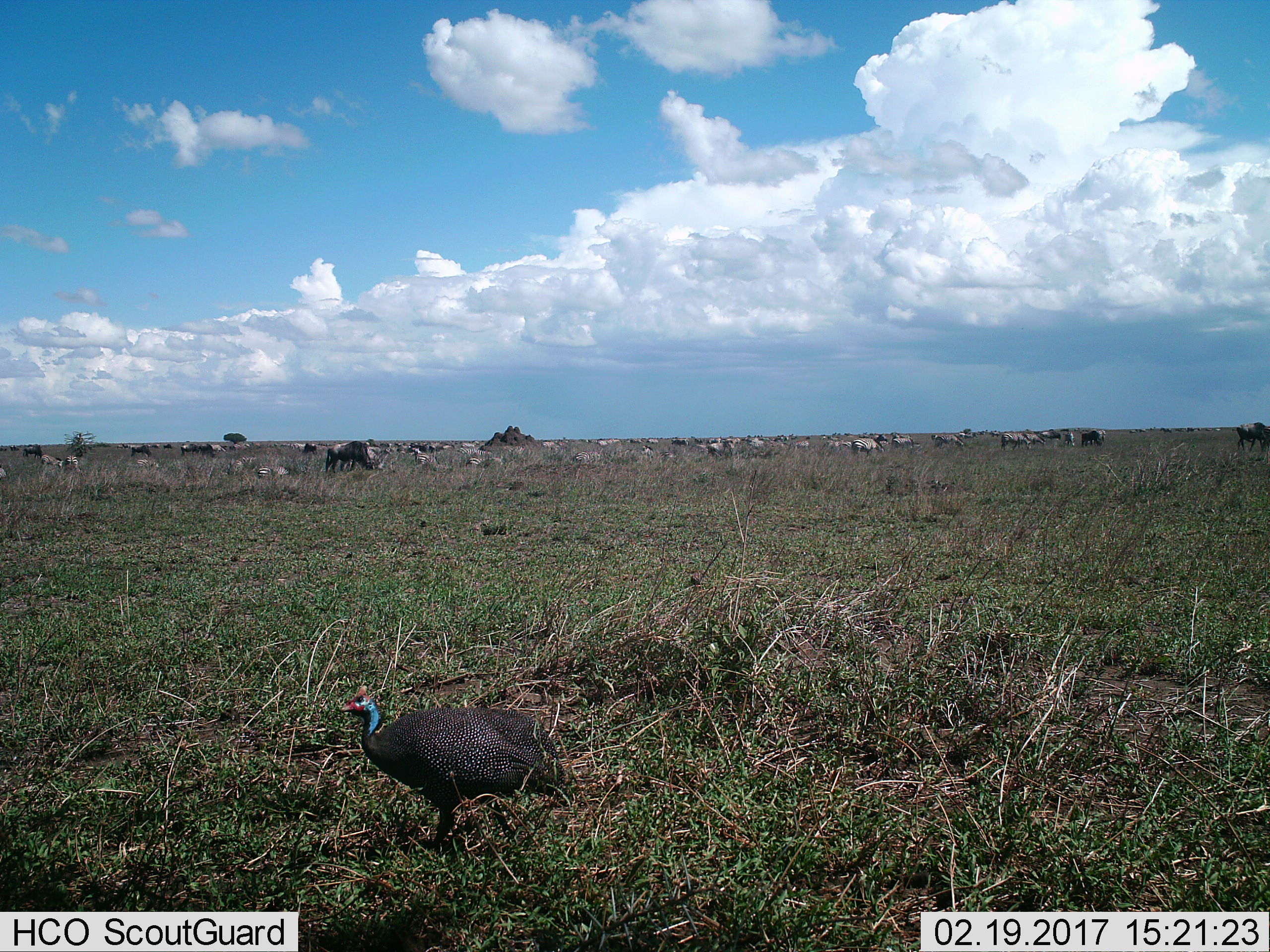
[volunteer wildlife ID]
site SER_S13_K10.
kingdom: Animalia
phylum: Chordata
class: Aves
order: Galliformes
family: Numididae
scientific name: Numididae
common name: guineafowl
Guineafowl (Numididae), count 1. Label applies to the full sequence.